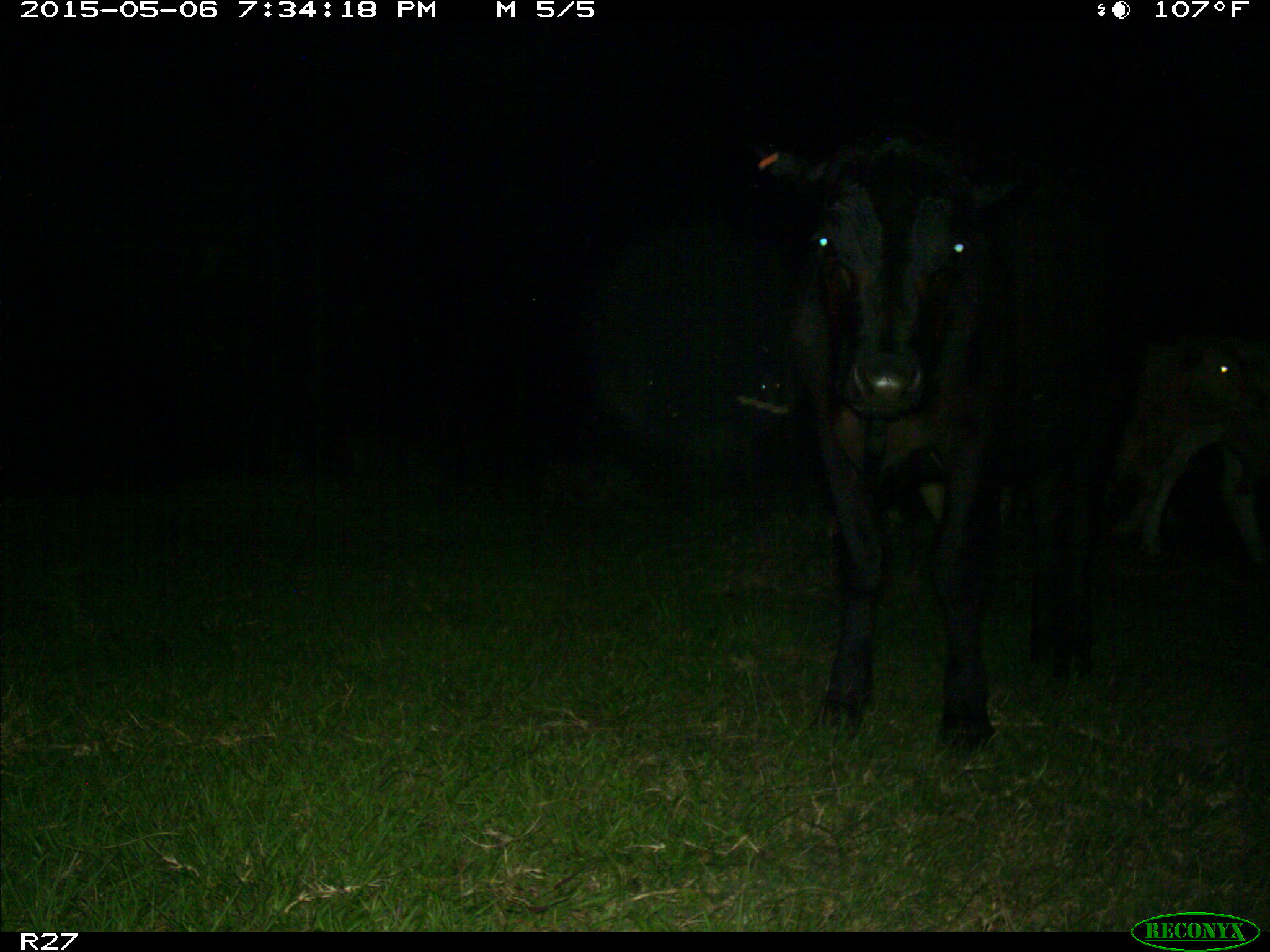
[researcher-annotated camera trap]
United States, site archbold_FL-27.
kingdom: Animalia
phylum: Chordata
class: Mammalia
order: Artiodactyla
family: Bovidae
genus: Bos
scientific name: Bos taurus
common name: domestic cow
Bos taurus (domestic cow).